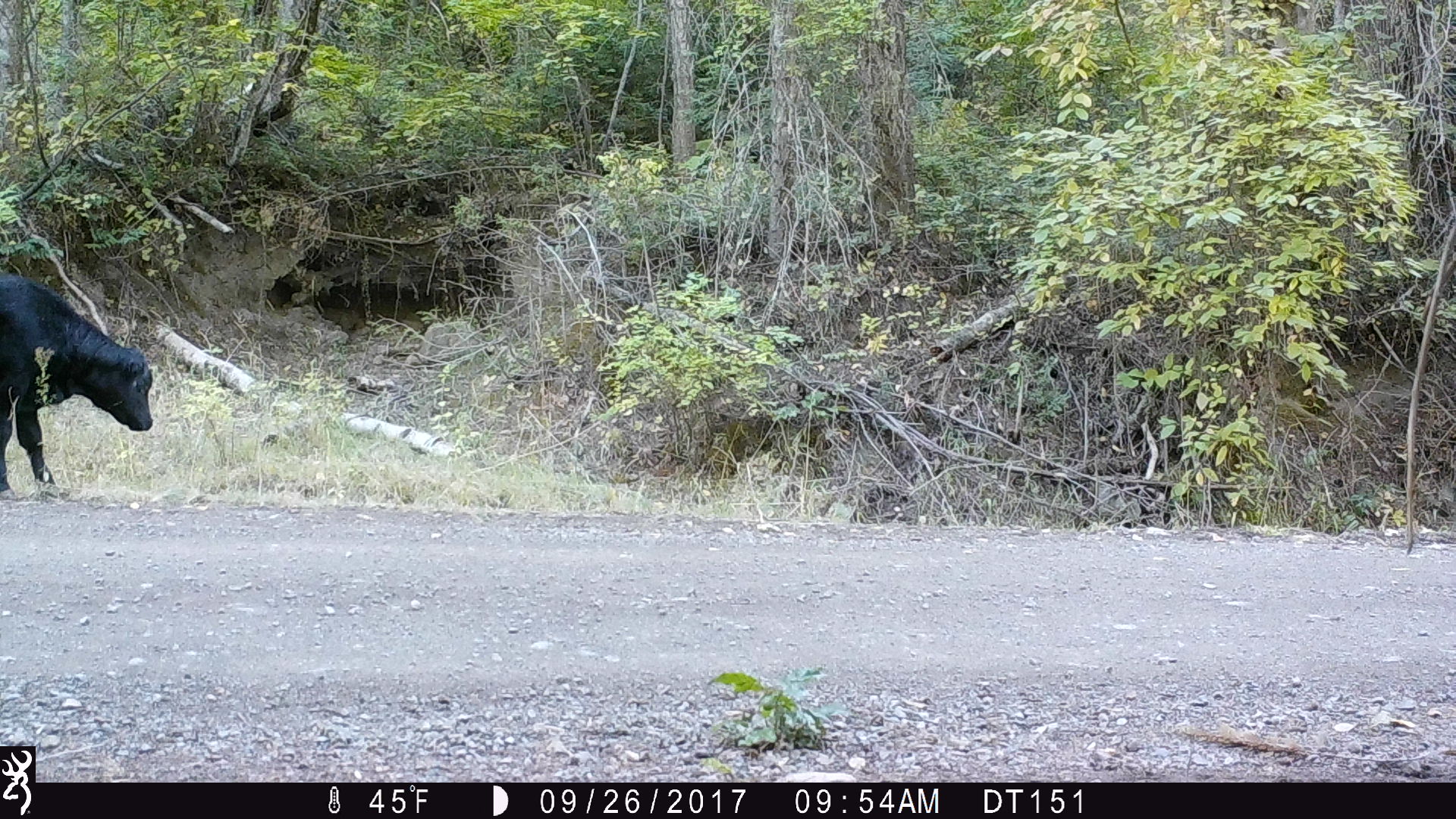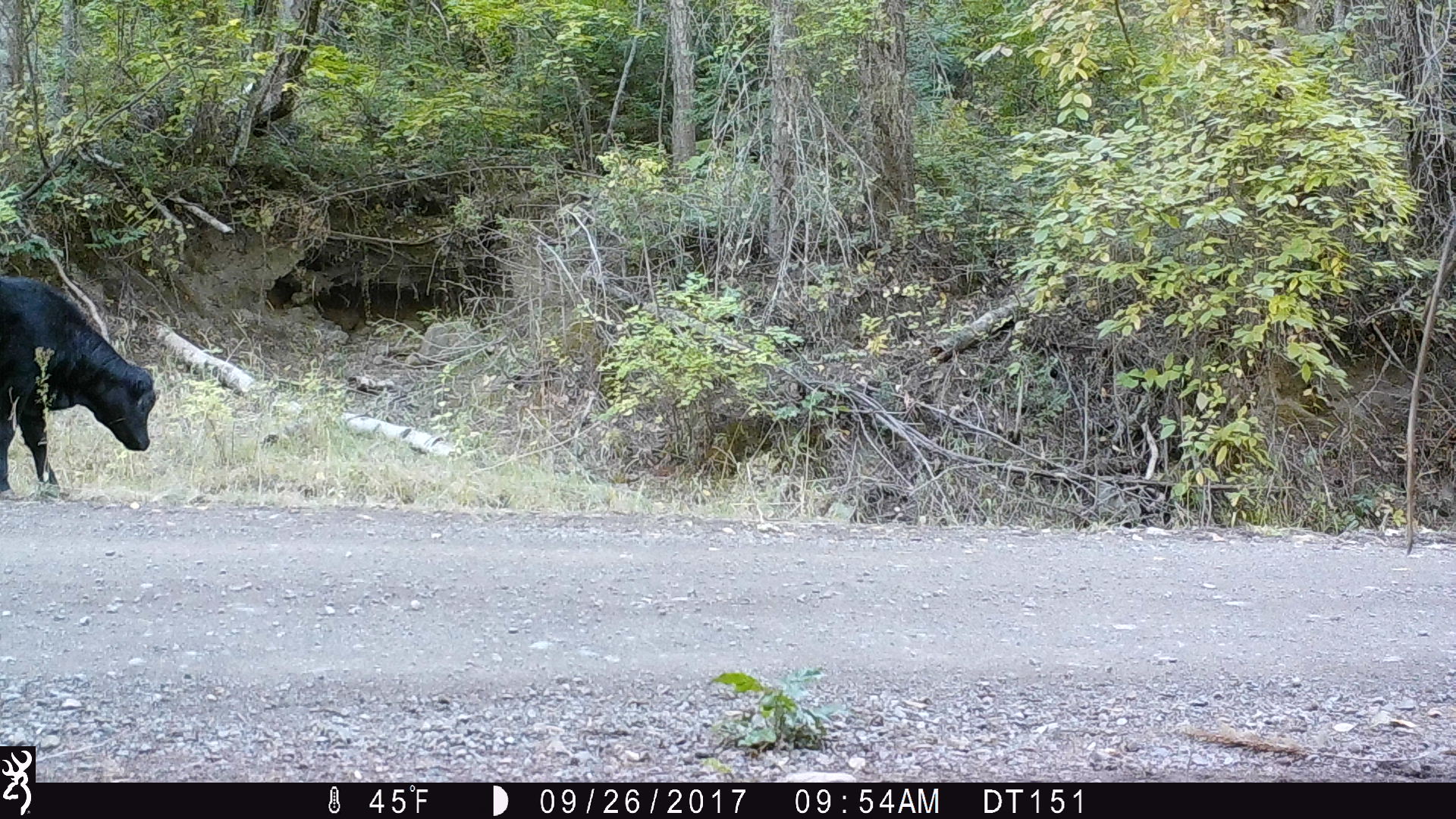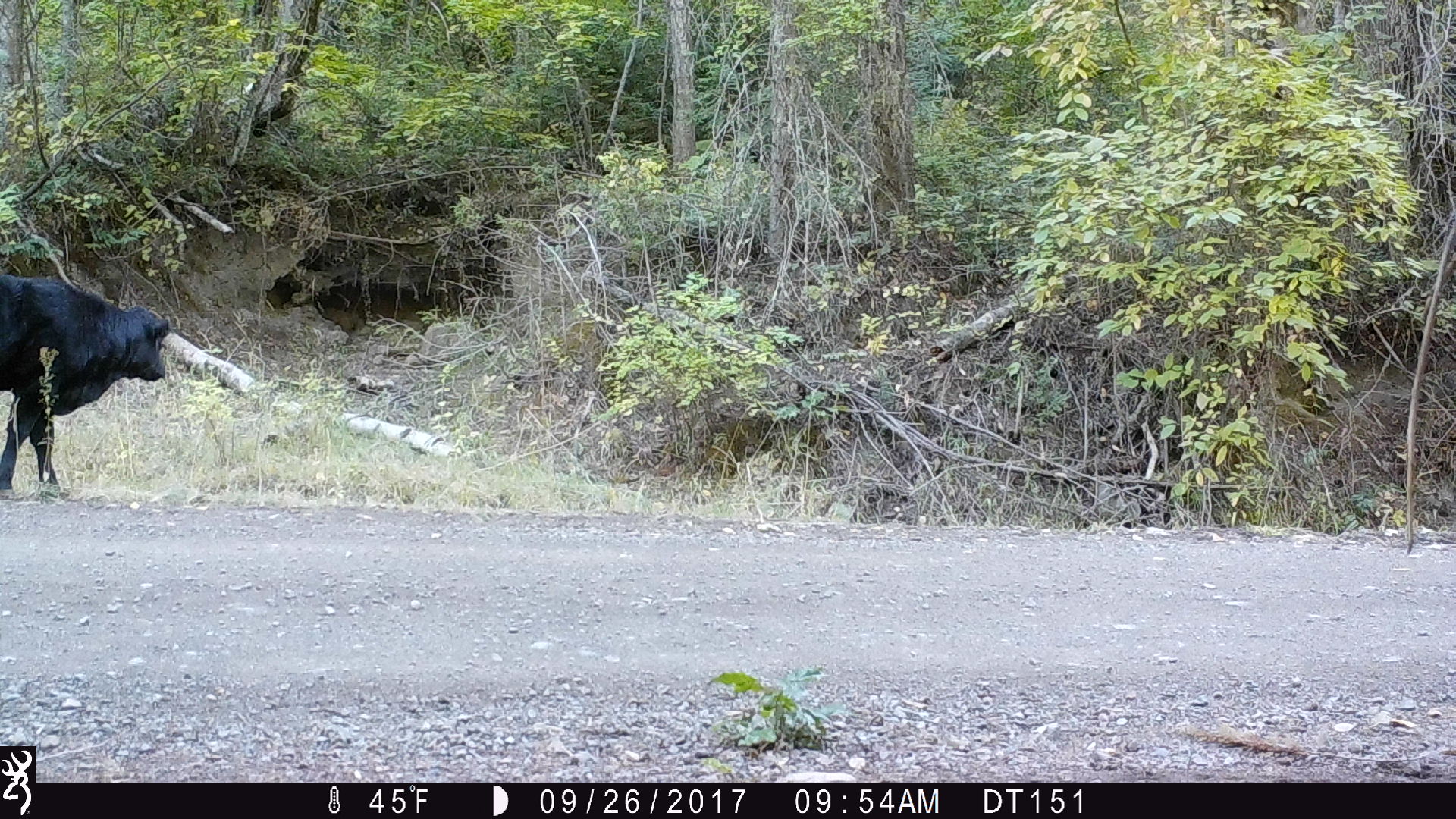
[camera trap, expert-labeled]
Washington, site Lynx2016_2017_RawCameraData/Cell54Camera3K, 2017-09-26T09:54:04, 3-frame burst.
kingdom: Animalia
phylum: Chordata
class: Mammalia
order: Artiodactyla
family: Bovidae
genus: Bos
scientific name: Bos taurus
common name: domestic cattle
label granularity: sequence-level